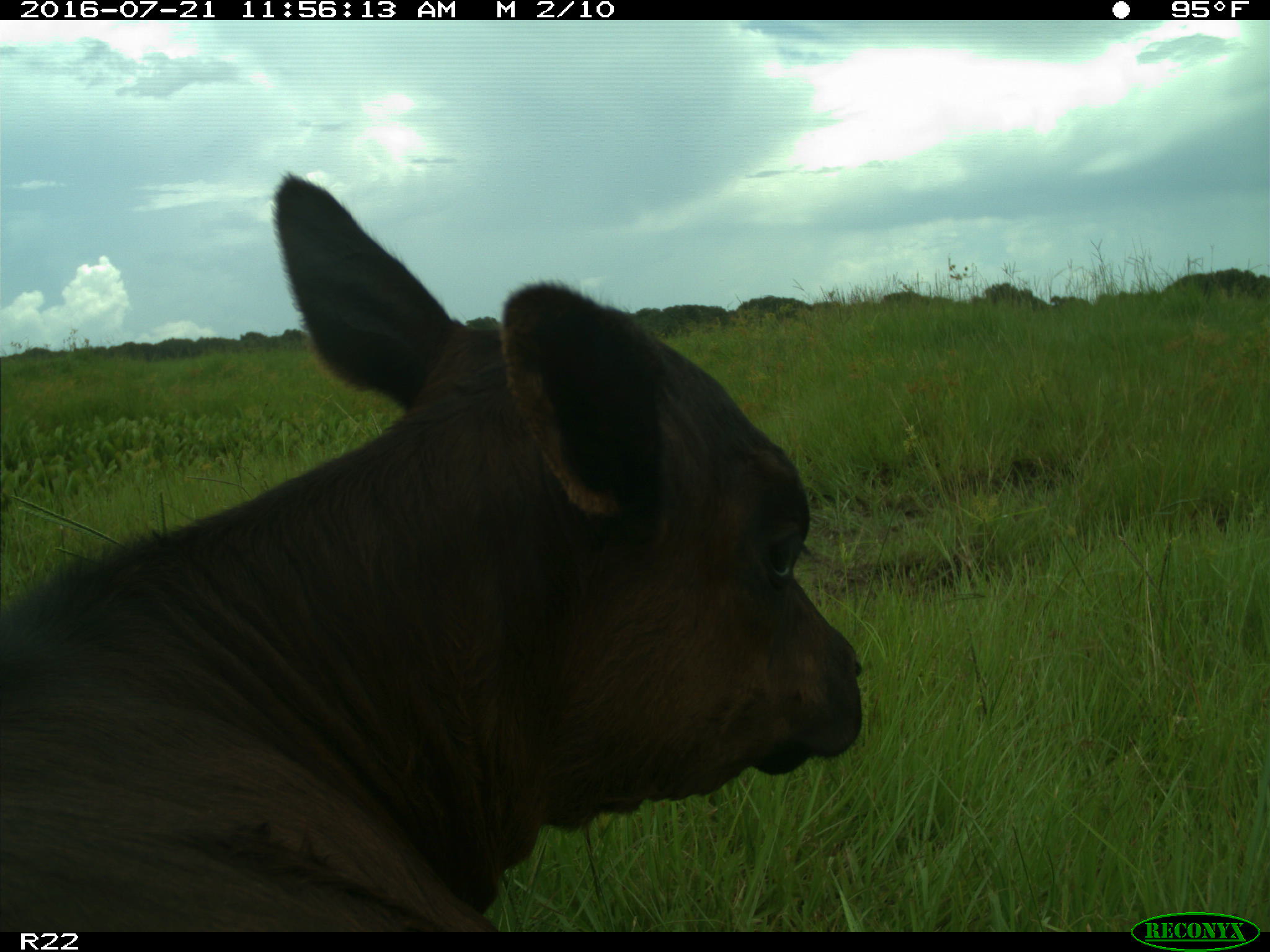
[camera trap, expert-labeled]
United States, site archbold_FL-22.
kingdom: Animalia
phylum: Chordata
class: Mammalia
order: Artiodactyla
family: Bovidae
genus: Bos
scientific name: Bos taurus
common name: domestic cow